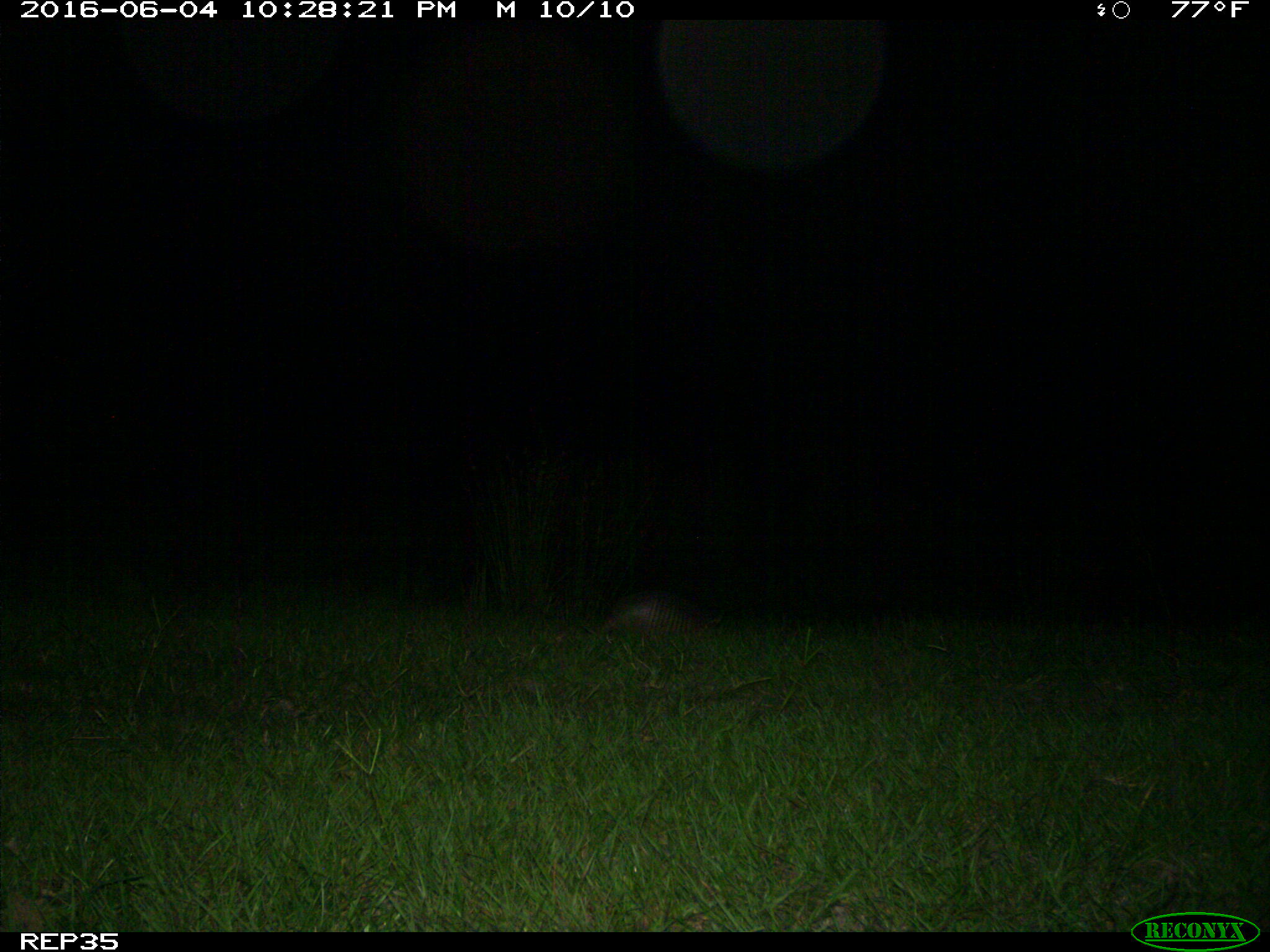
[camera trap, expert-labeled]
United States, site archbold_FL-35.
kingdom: Animalia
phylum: Chordata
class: Mammalia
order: Cingulata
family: Dasypodidae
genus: Dasypus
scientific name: Dasypus novemcinctus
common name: nine-banded armadillo